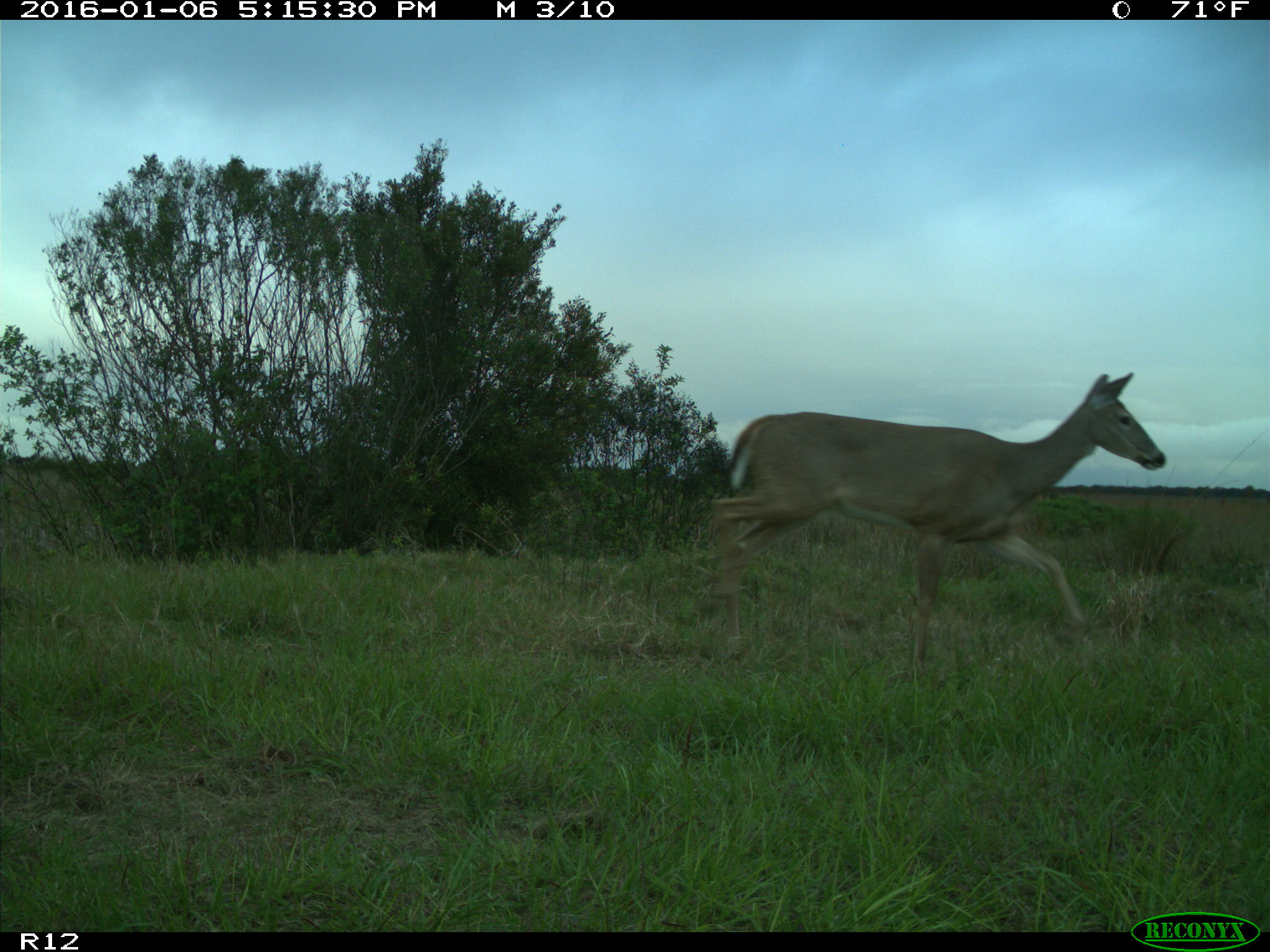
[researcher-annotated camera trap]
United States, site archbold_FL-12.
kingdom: Animalia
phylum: Chordata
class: Mammalia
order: Artiodactyla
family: Cervidae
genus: Odocoileus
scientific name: Odocoileus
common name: deer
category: unidentified deer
Unidentified deer (deer) (Odocoileus).